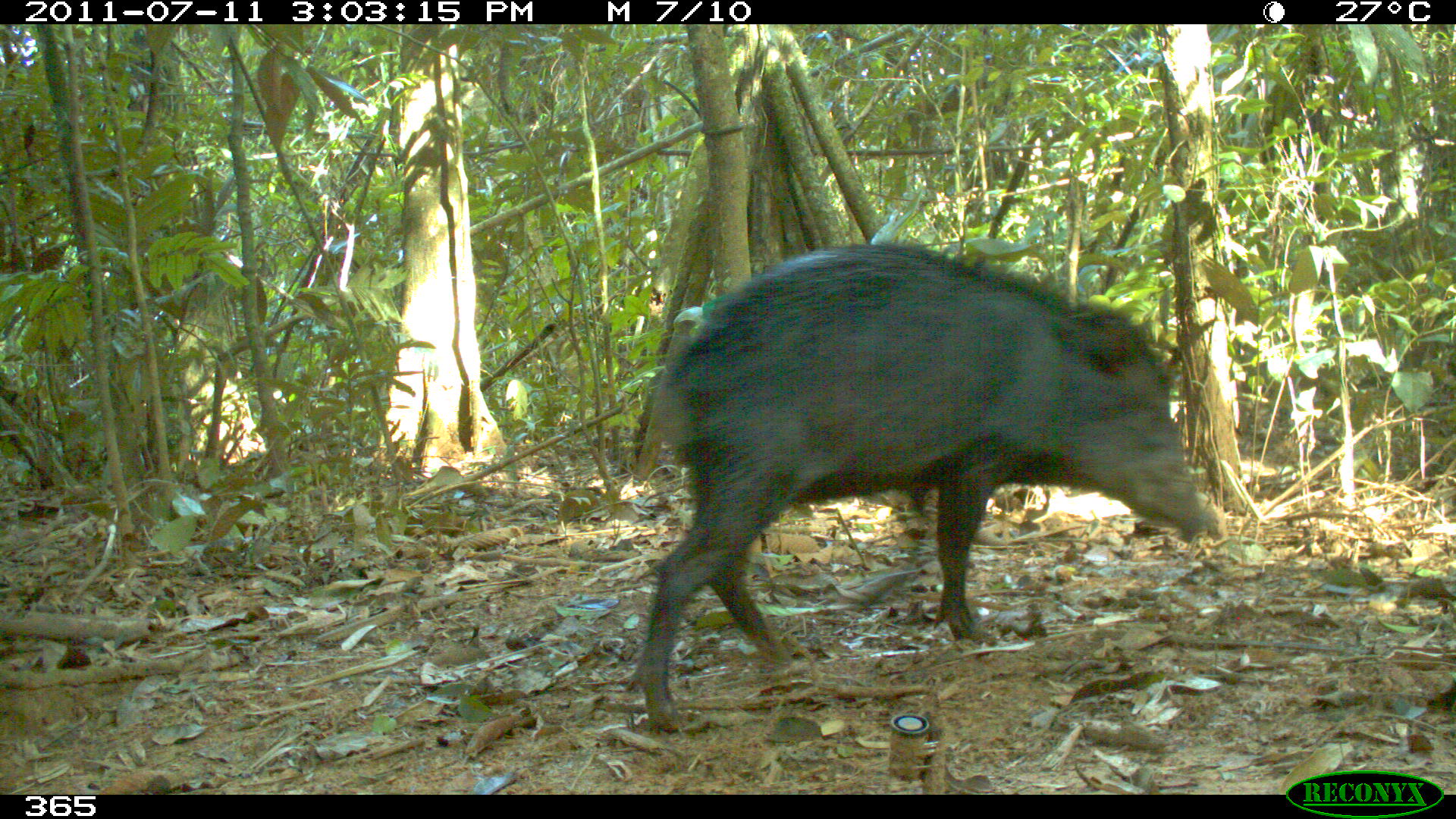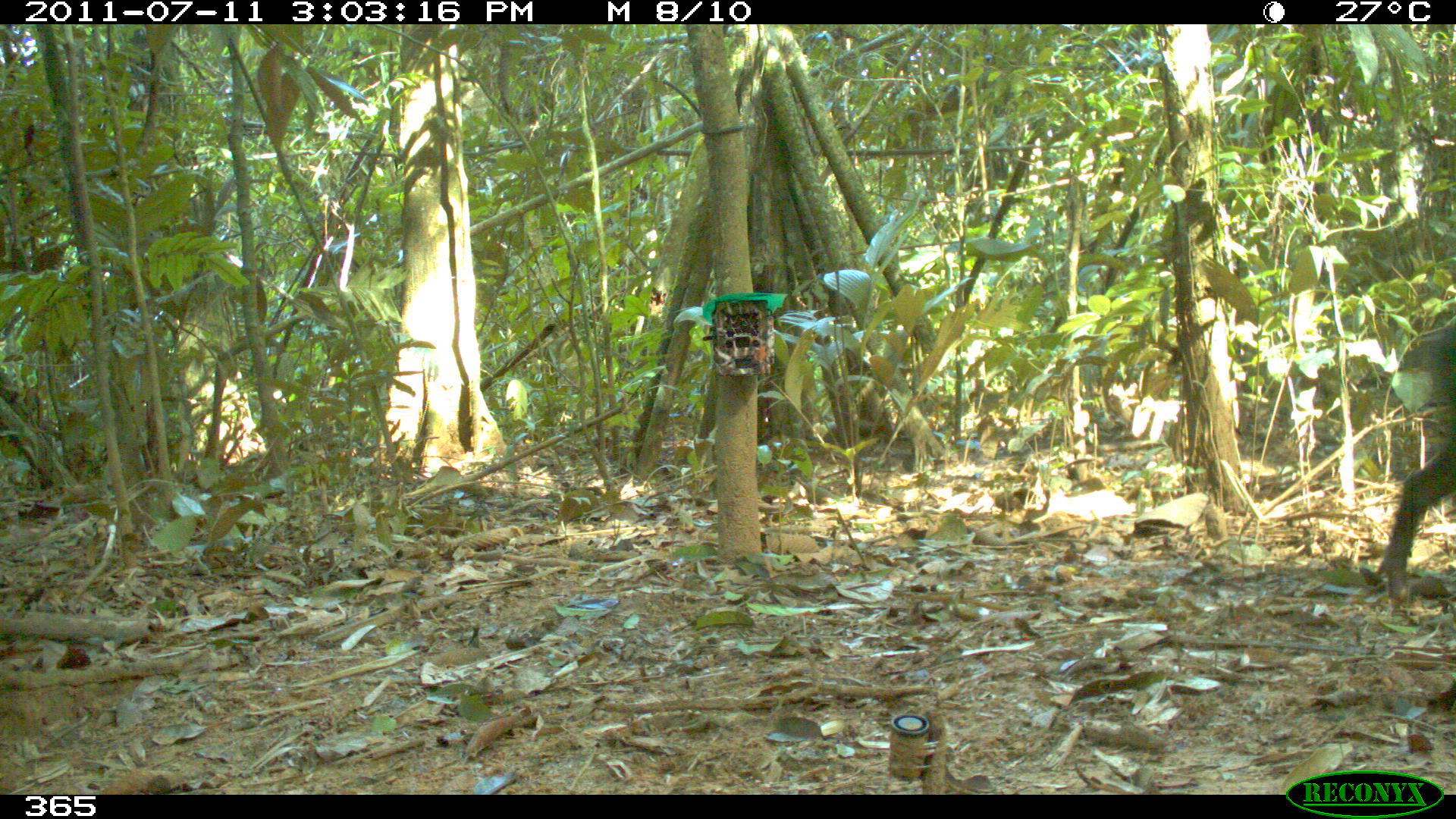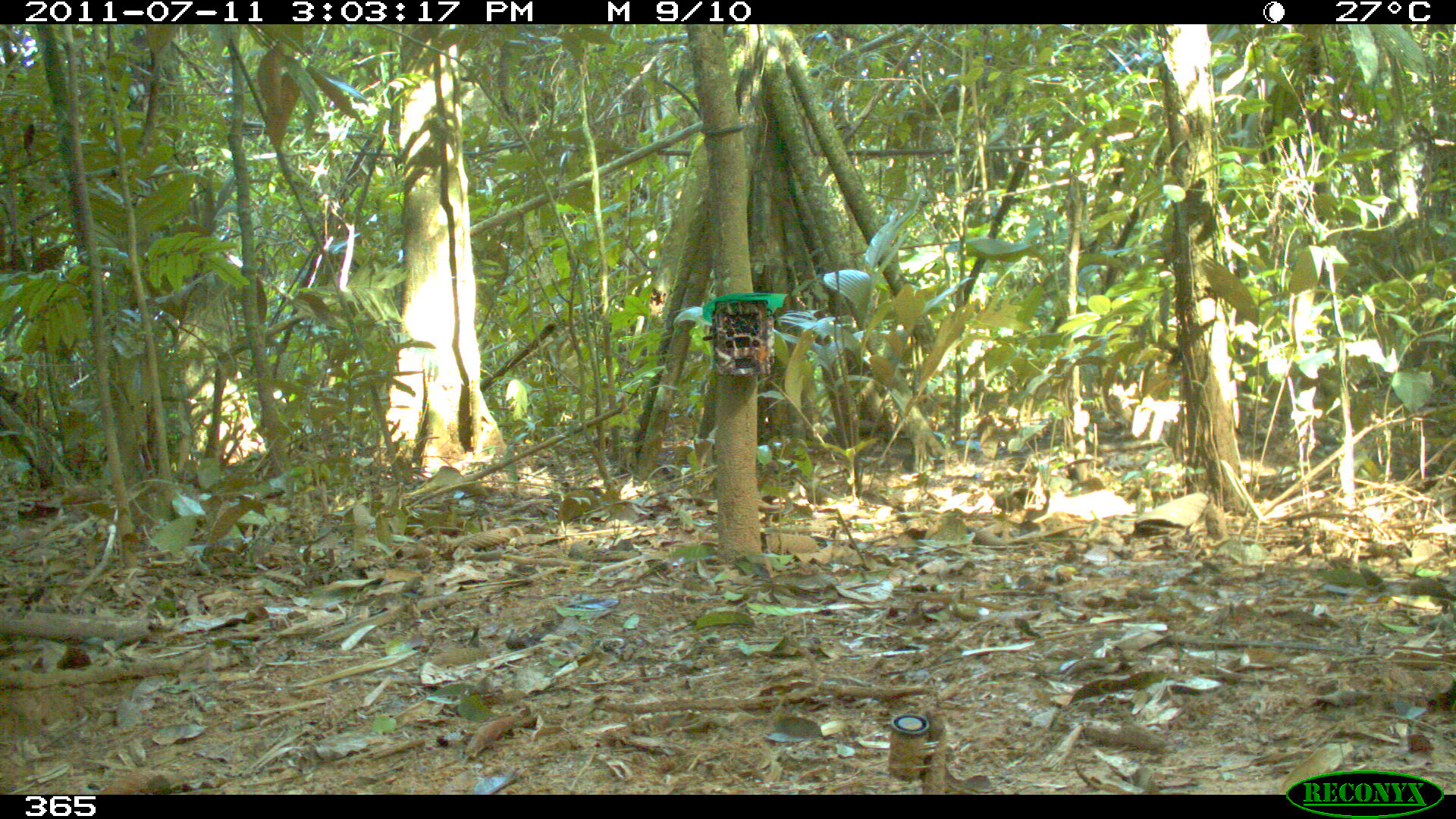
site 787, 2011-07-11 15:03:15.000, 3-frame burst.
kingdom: Animalia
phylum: Chordata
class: Mammalia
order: Artiodactyla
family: Tayassuidae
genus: Tayassu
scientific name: Tayassu pecari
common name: white-lipped peccary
Tayassu pecari (white-lipped peccary).